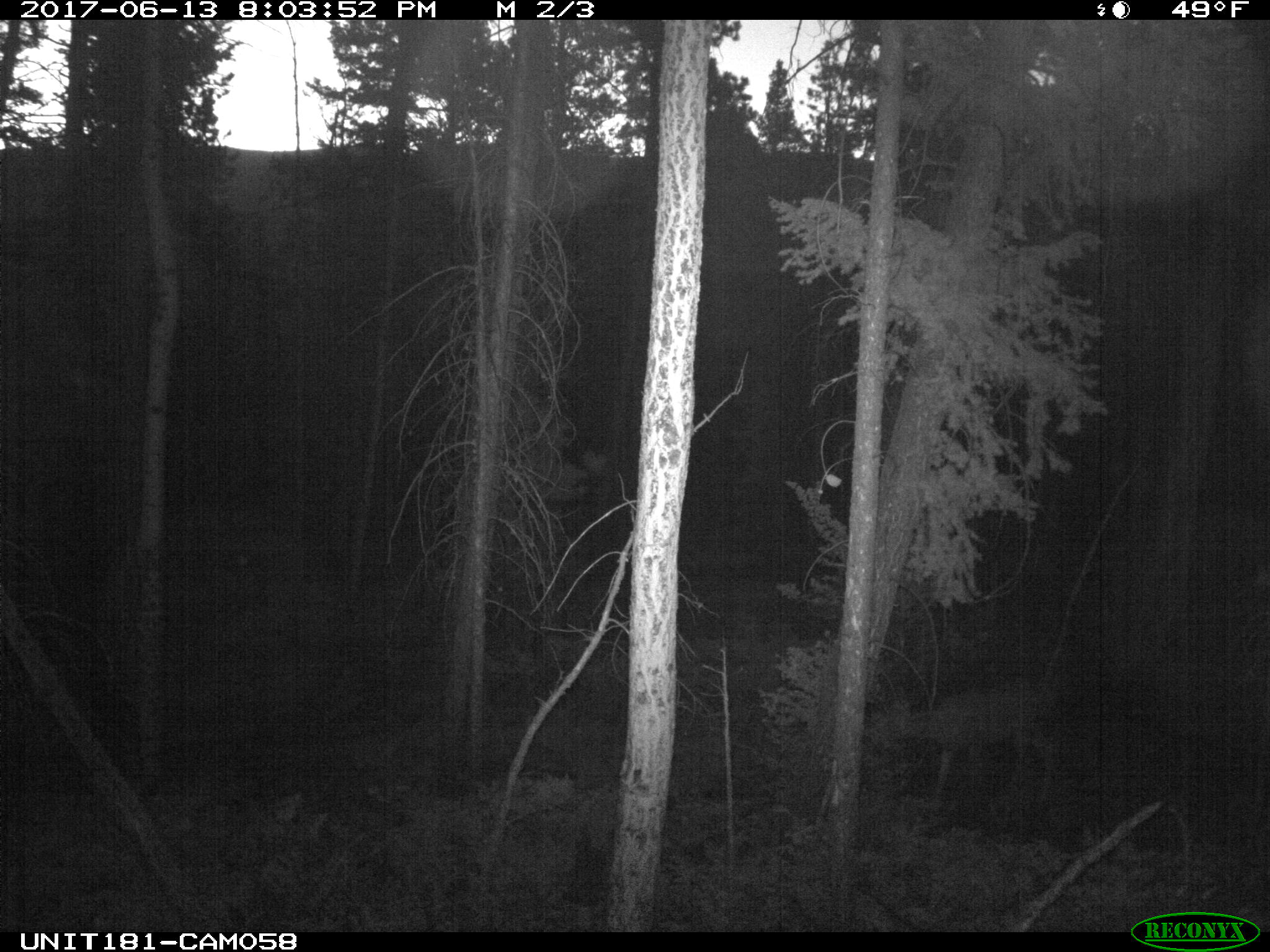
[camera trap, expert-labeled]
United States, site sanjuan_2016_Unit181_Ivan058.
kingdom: Animalia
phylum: Chordata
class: Mammalia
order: Artiodactyla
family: Cervidae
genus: Odocoileus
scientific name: Odocoileus hemionus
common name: mule deer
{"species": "Odocoileus hemionus (mule deer)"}